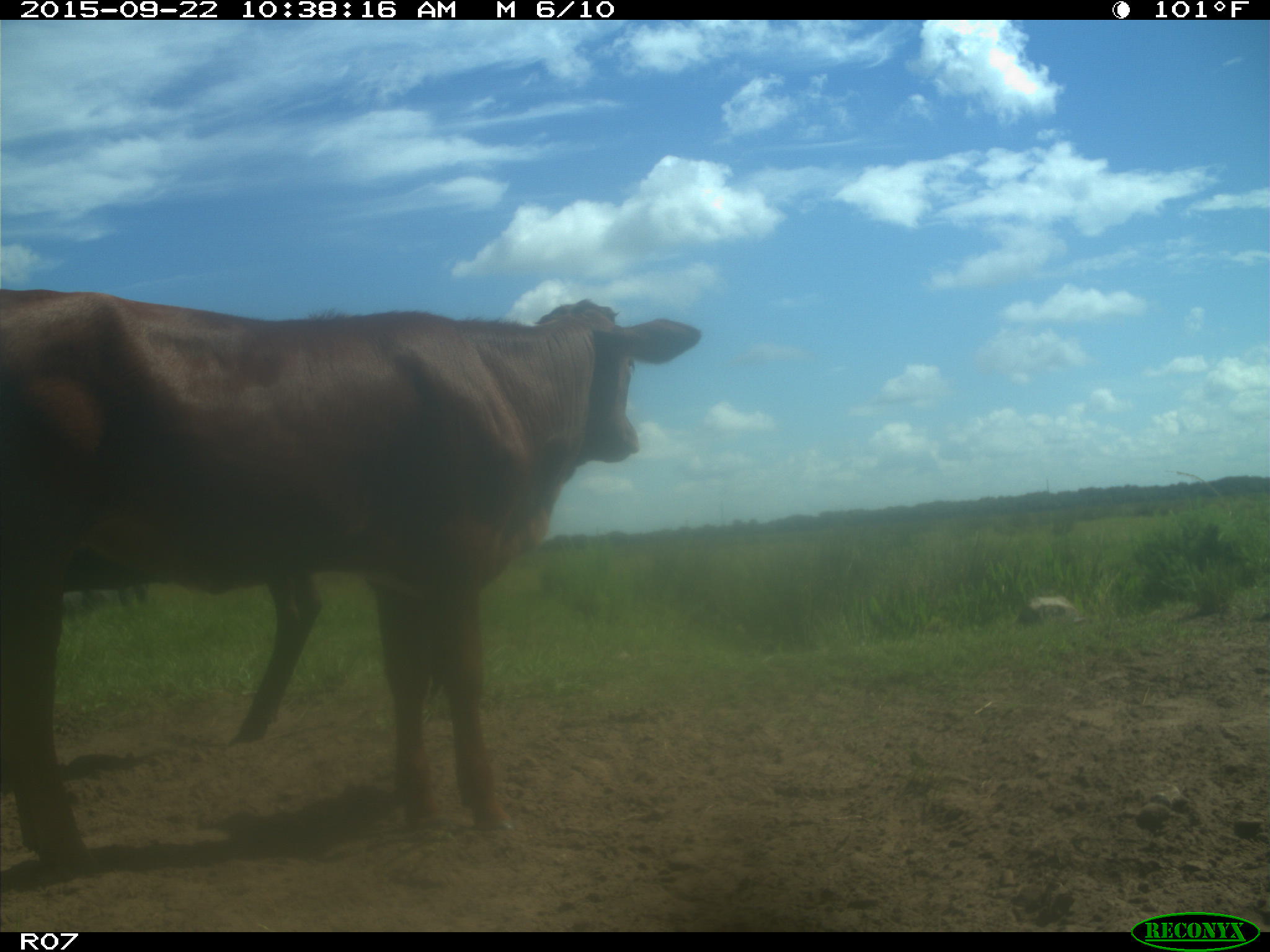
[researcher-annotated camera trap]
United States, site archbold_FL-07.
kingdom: Animalia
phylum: Chordata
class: Mammalia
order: Artiodactyla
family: Bovidae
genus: Bos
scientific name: Bos taurus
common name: domestic cow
Bos taurus (domestic cow).